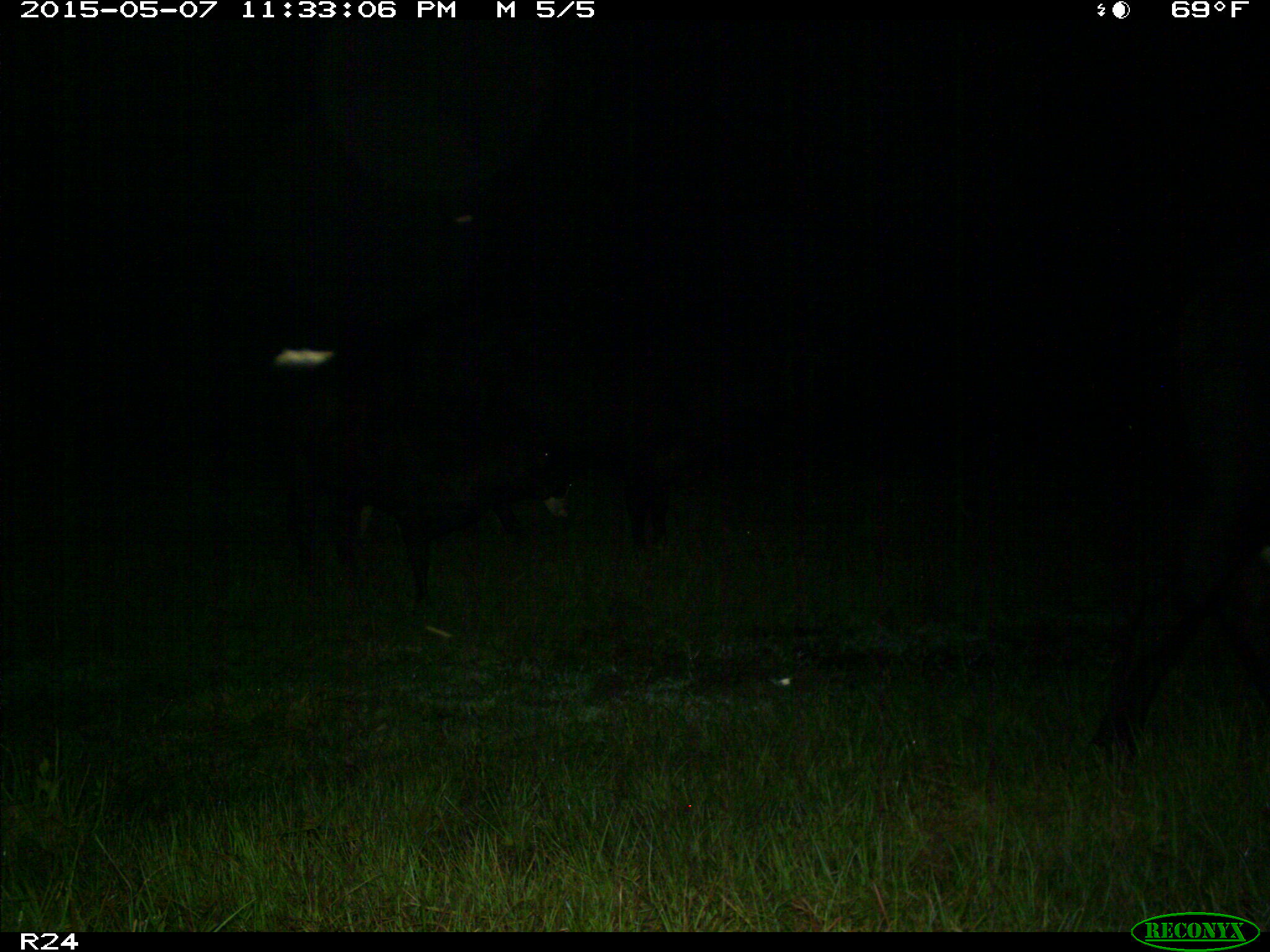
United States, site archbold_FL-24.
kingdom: Animalia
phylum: Chordata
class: Mammalia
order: Artiodactyla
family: Bovidae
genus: Bos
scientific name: Bos taurus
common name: domestic cow